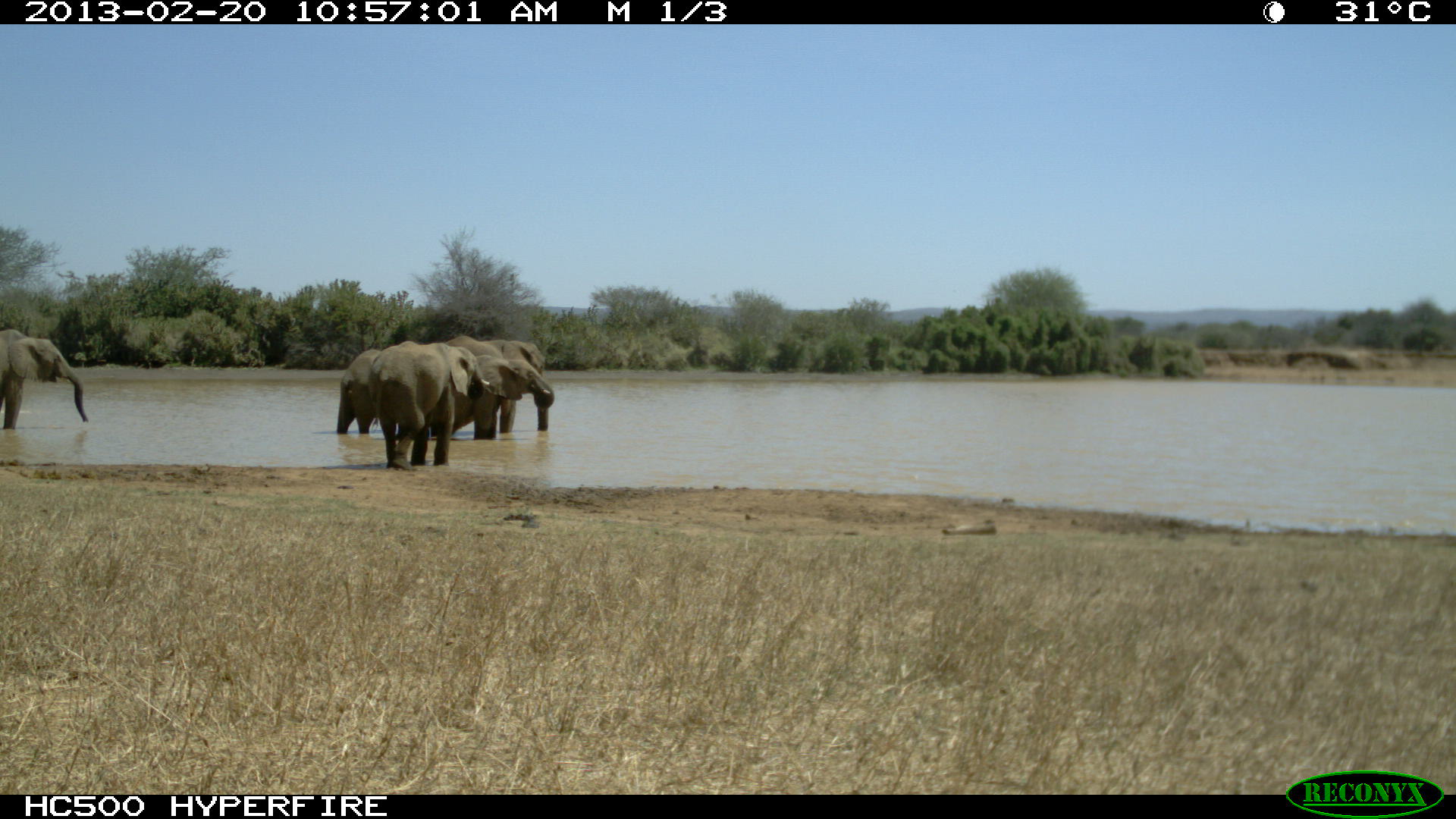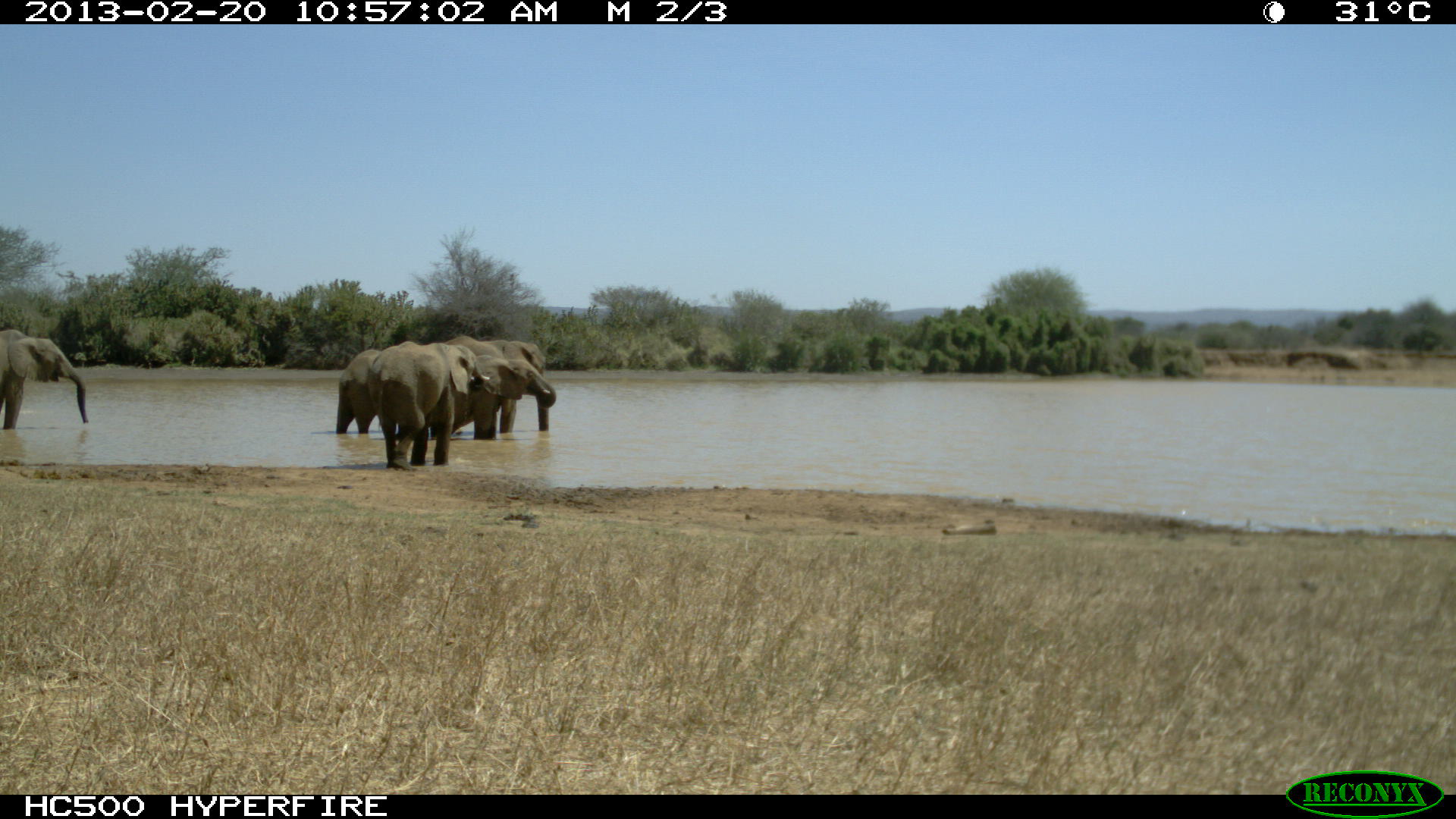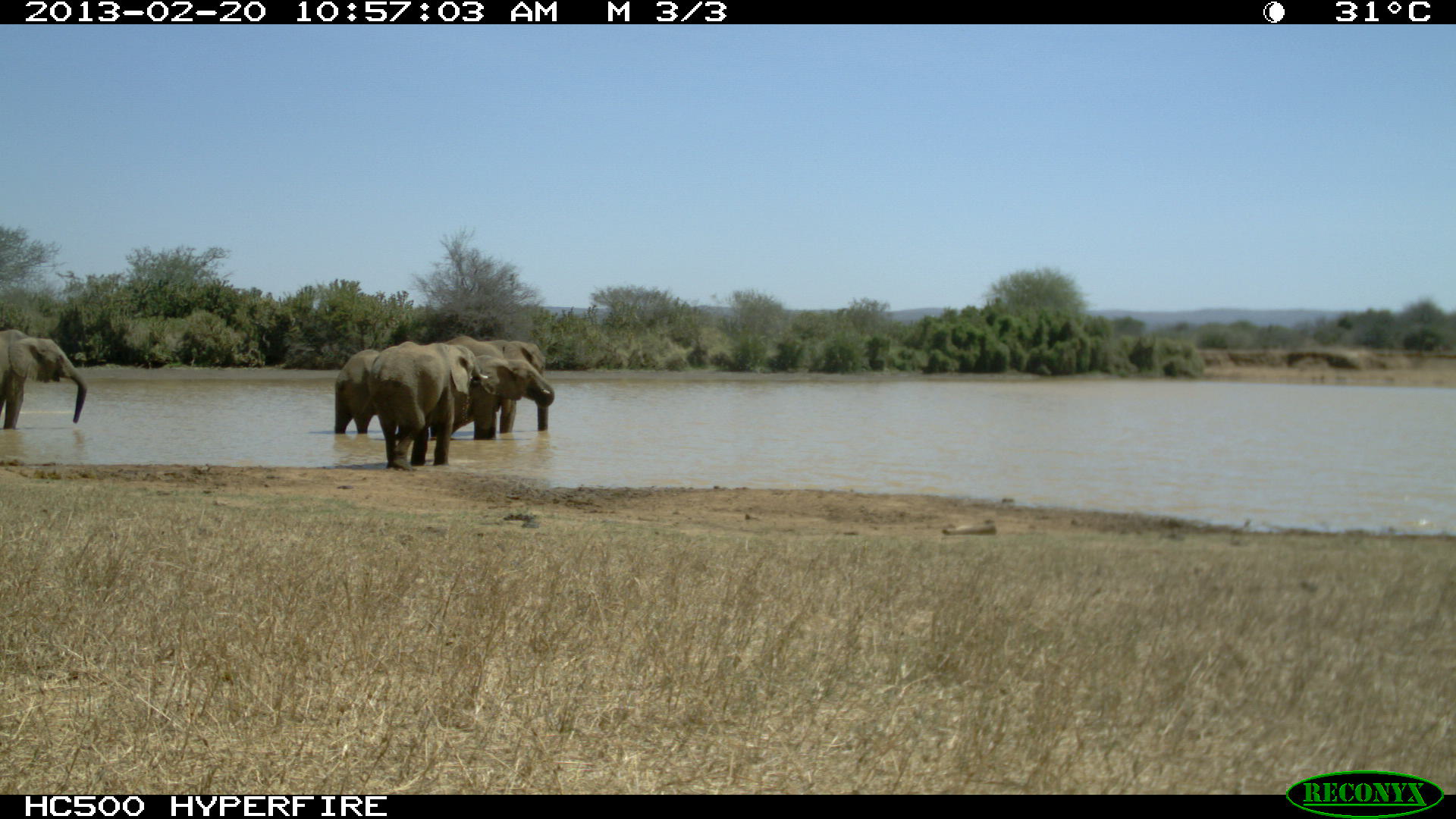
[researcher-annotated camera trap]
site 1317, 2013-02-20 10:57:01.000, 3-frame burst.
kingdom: Animalia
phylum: Chordata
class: Mammalia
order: Proboscidea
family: Elephantidae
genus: Loxodonta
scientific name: Loxodonta africana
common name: african bush elephant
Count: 5.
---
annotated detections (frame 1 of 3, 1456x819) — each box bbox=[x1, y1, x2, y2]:
loxodonta africana: bbox=[365, 341, 489, 471]; bbox=[431, 336, 549, 434]; bbox=[428, 354, 554, 439]; bbox=[0, 327, 88, 430]; bbox=[336, 349, 415, 436]